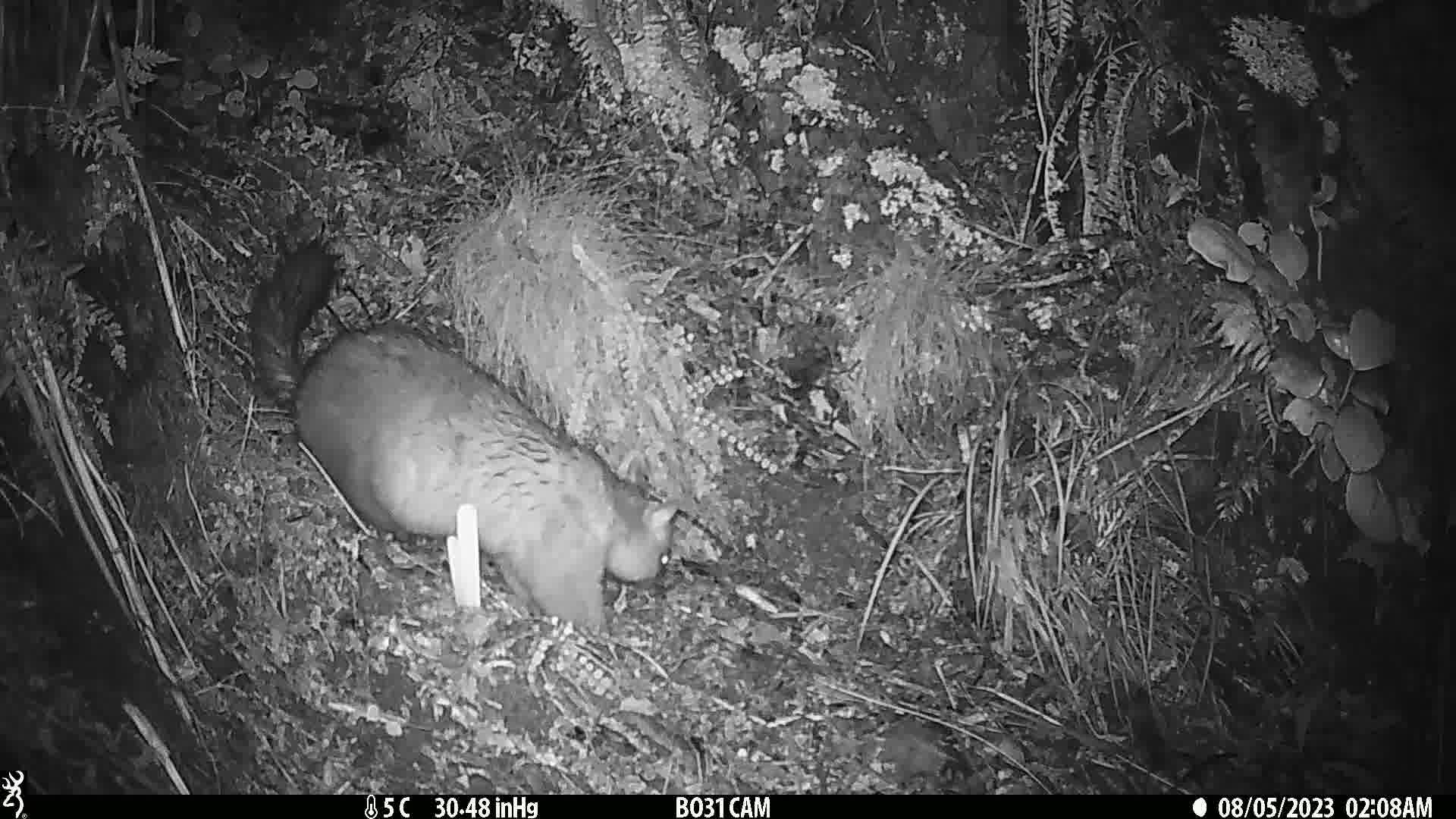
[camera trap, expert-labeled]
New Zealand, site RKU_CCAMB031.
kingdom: Animalia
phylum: Chordata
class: Mammalia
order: Diprotodontia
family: Phalangeridae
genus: Trichosurus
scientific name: Trichosurus vulpecula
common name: common brushtail possum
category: possum